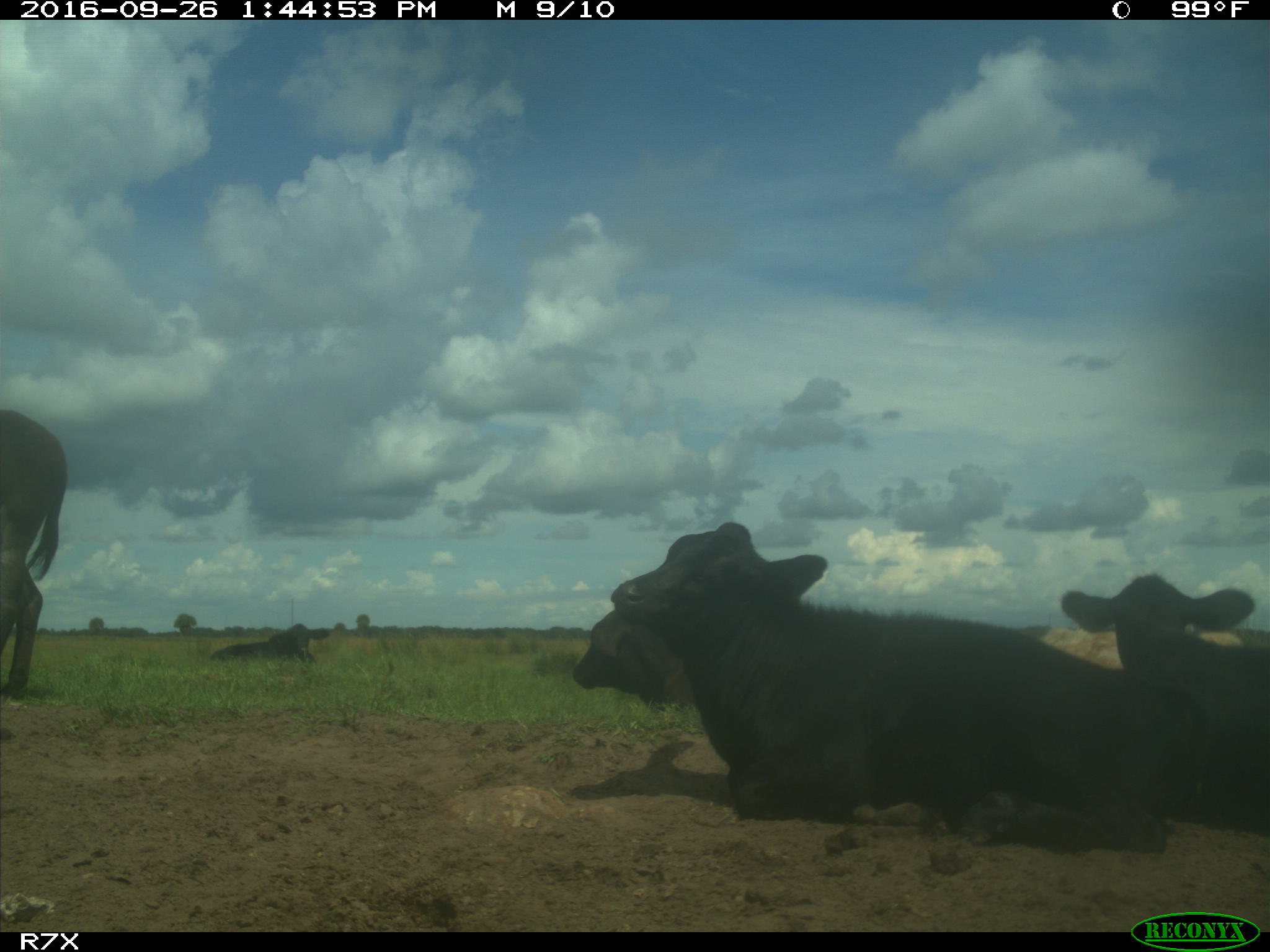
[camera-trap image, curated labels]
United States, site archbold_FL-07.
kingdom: Animalia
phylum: Chordata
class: Mammalia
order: Artiodactyla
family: Bovidae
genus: Bos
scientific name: Bos taurus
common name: domestic cow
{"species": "Bos taurus (domestic cow)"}